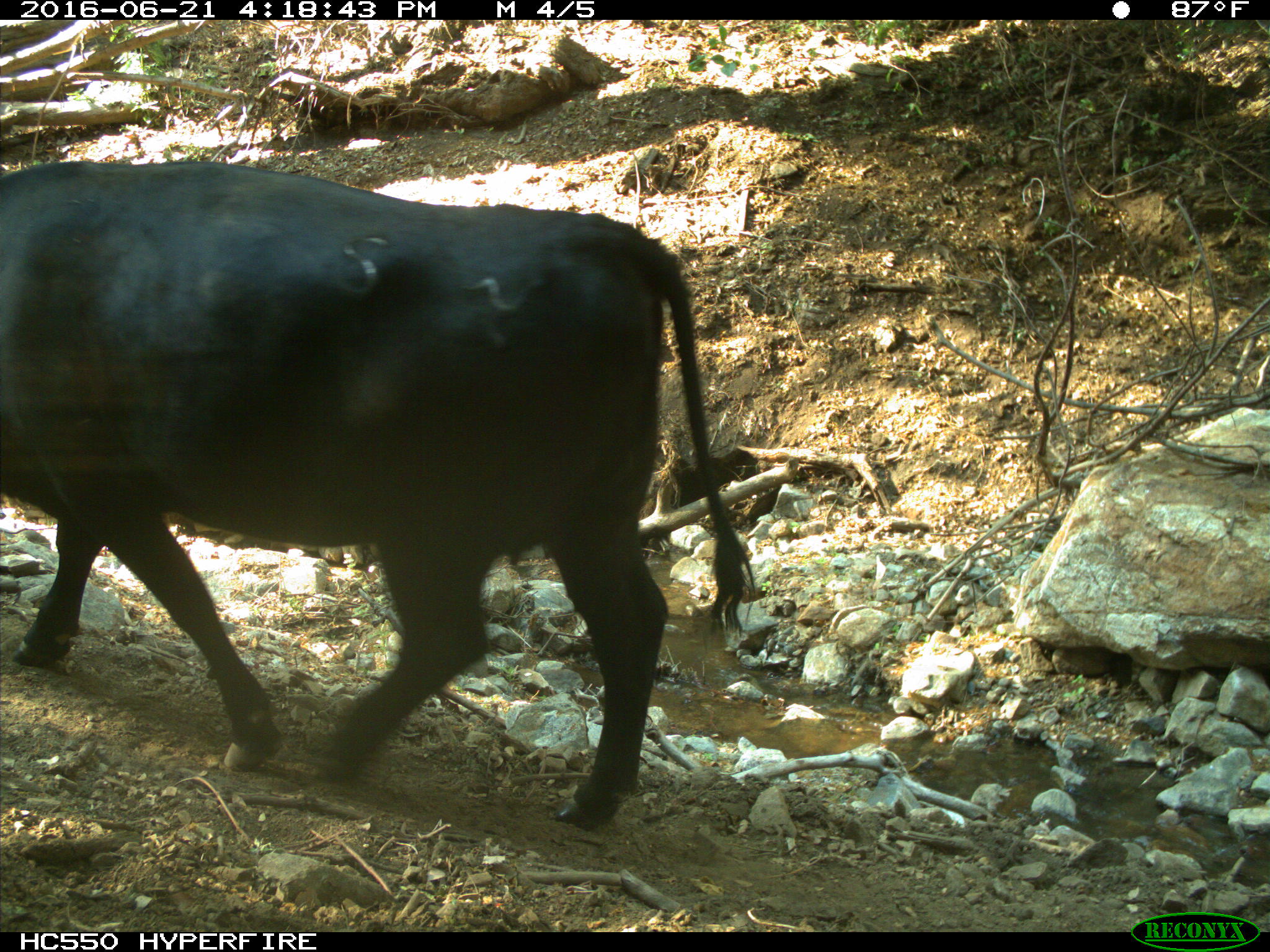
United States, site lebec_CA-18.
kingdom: Animalia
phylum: Chordata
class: Mammalia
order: Artiodactyla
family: Bovidae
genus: Bos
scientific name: Bos taurus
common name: domestic cow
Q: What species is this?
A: Bos taurus (domestic cow).